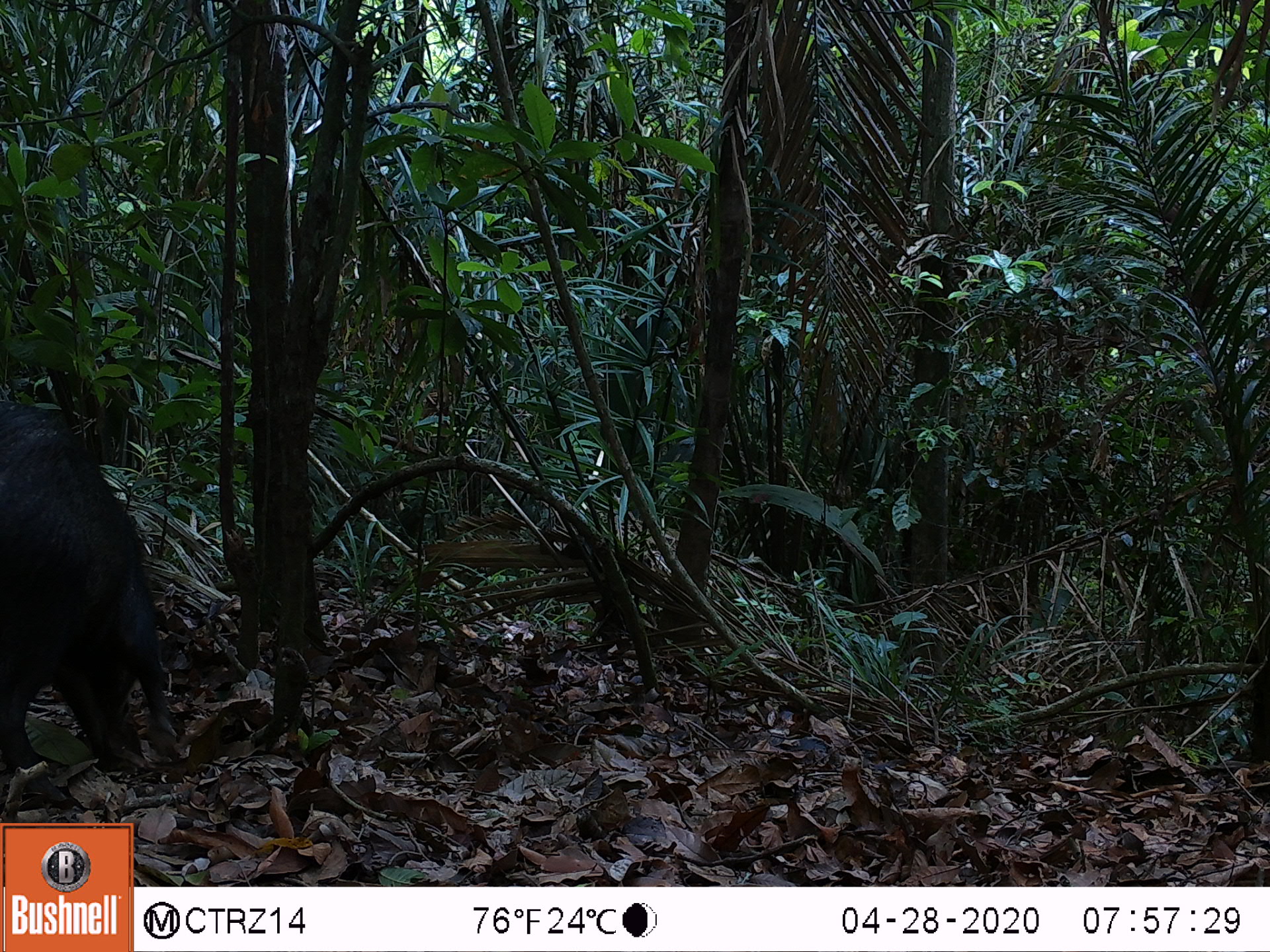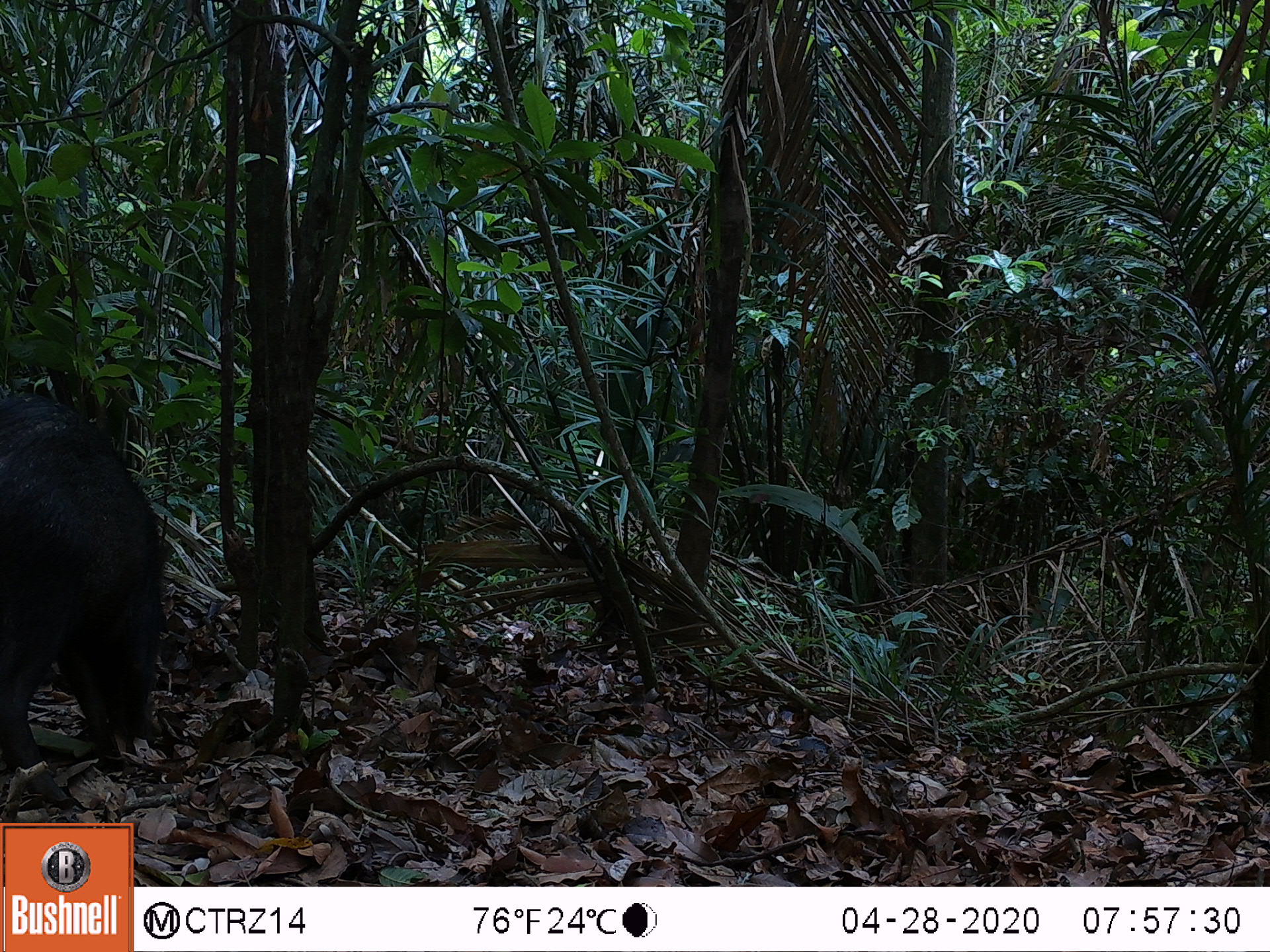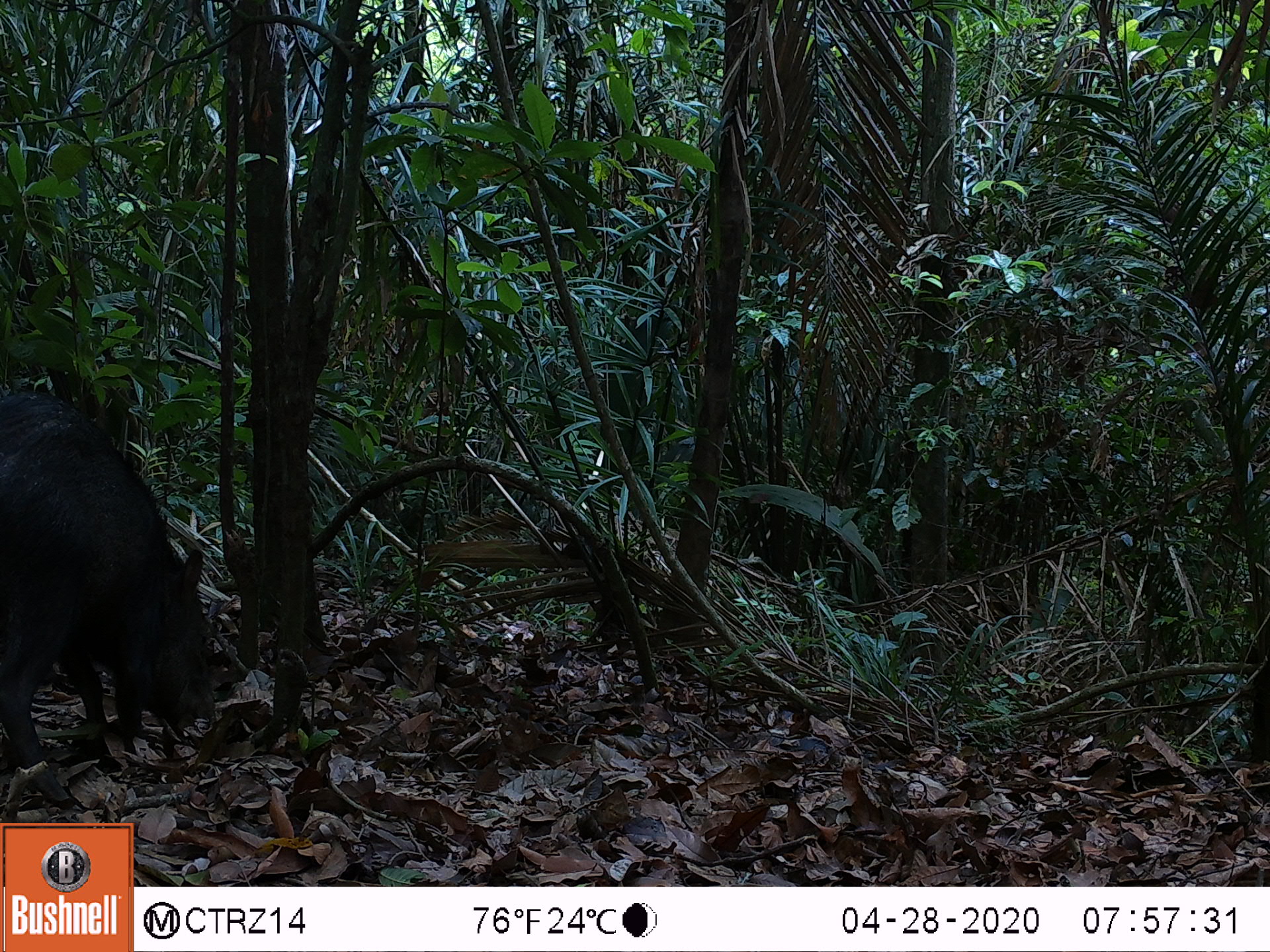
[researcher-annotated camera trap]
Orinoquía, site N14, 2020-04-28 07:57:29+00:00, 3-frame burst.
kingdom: Animalia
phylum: Chordata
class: Mammalia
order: Artiodactyla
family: Tayassuidae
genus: Pecari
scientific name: Pecari tajacu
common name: collared peccary